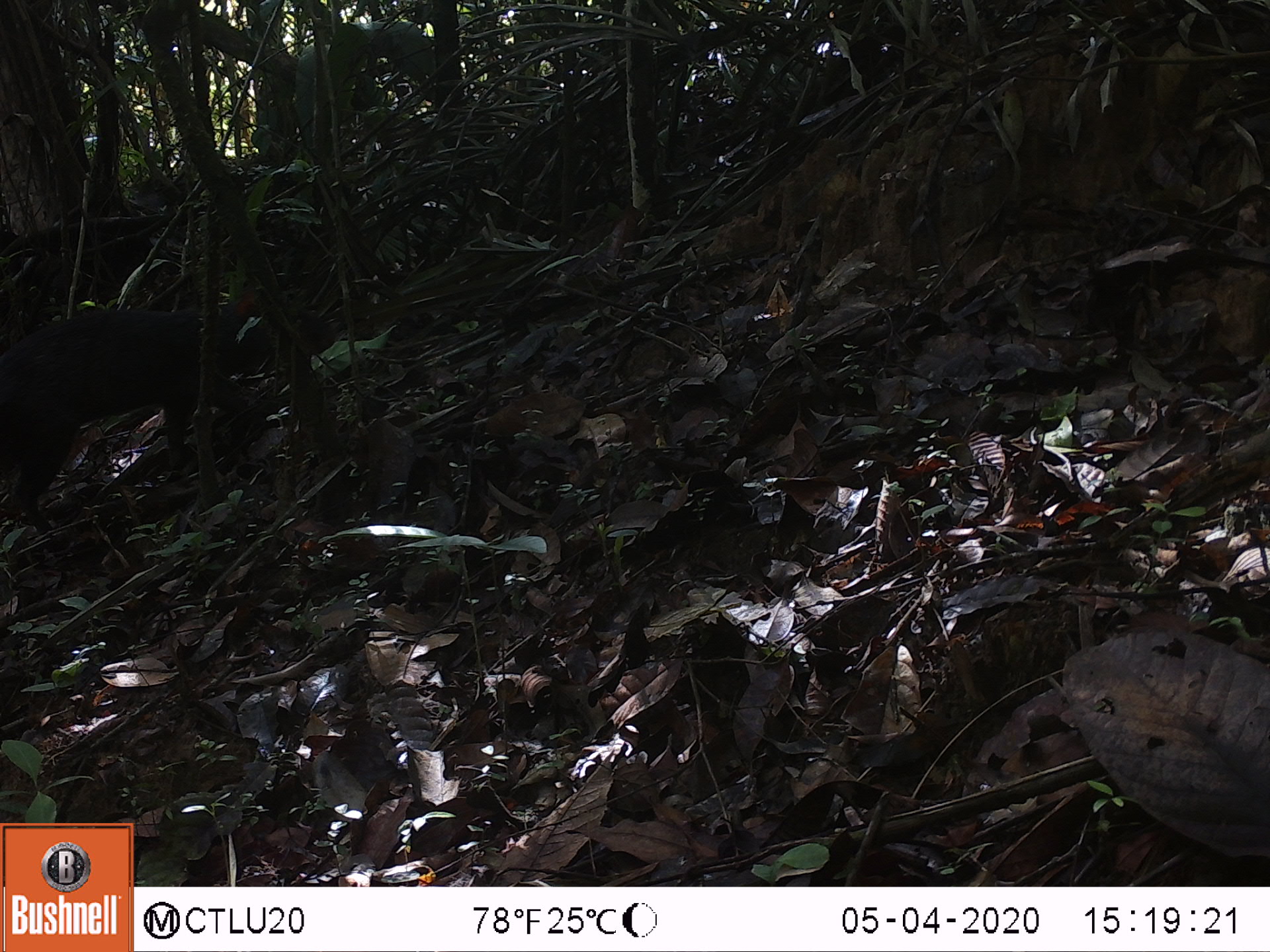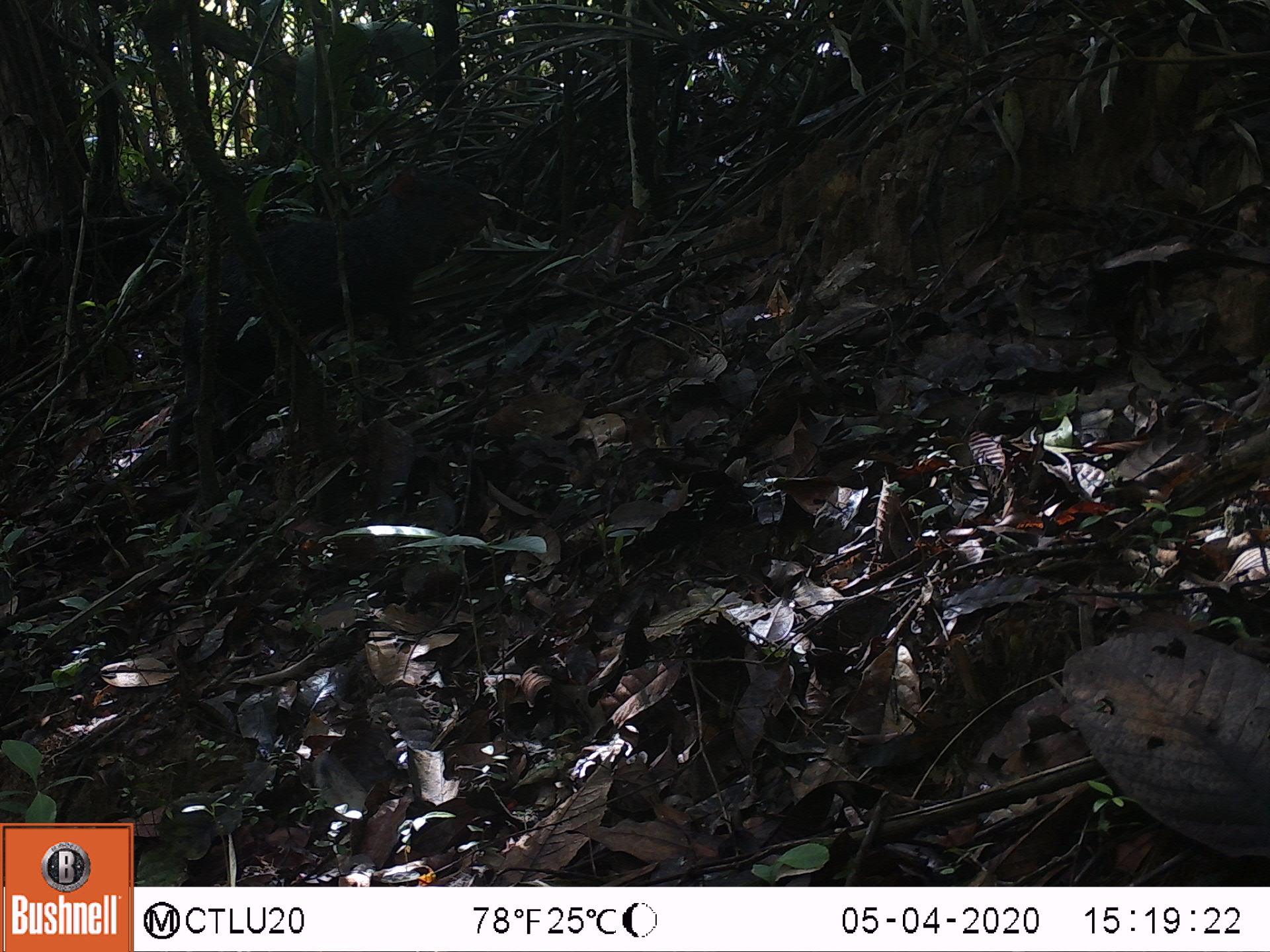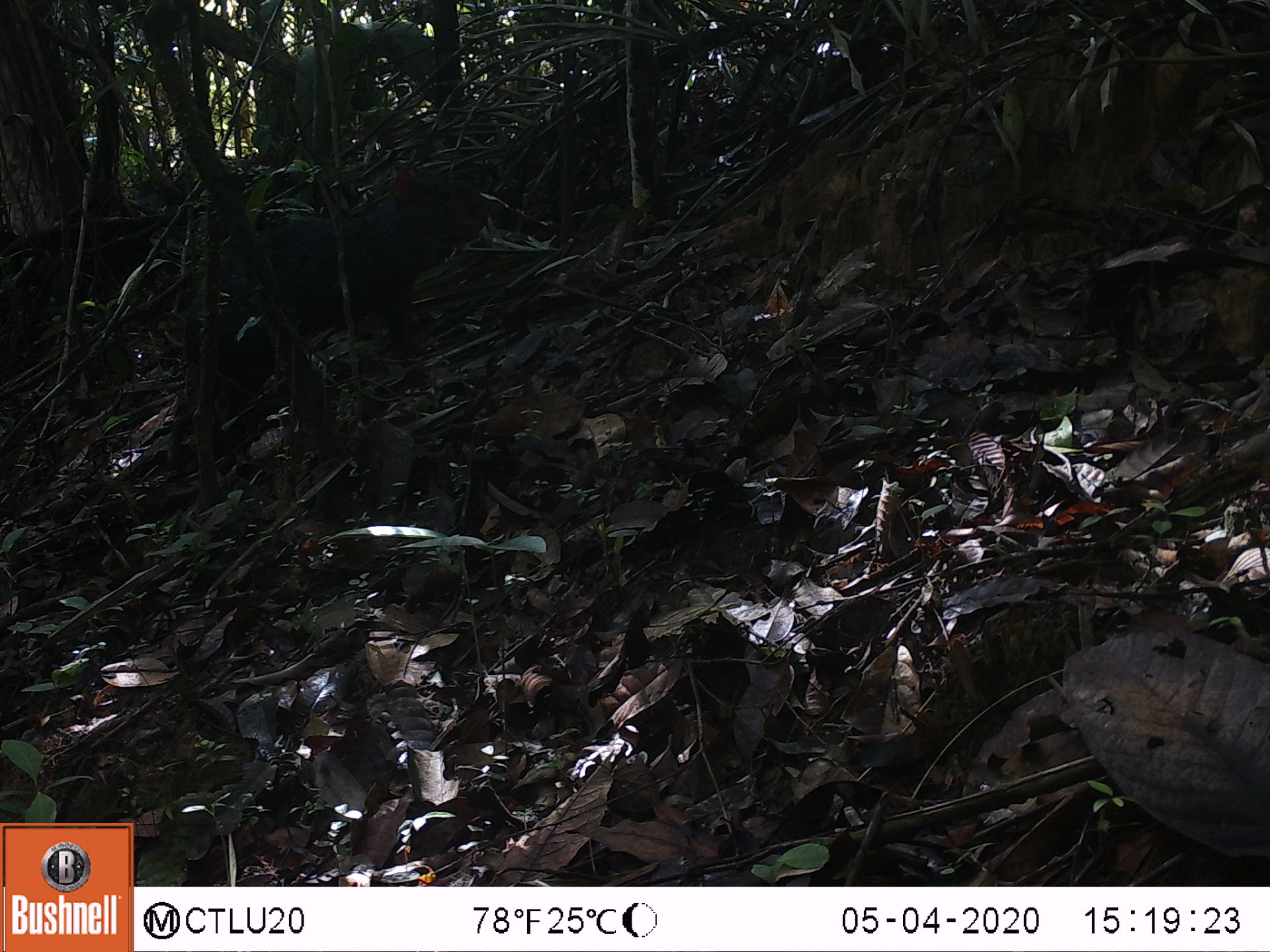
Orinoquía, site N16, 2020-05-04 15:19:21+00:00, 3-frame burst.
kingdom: Animalia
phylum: Chordata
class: Mammalia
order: Rodentia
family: Dasyproctidae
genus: Dasyprocta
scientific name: Dasyprocta fuliginosa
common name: black agouti